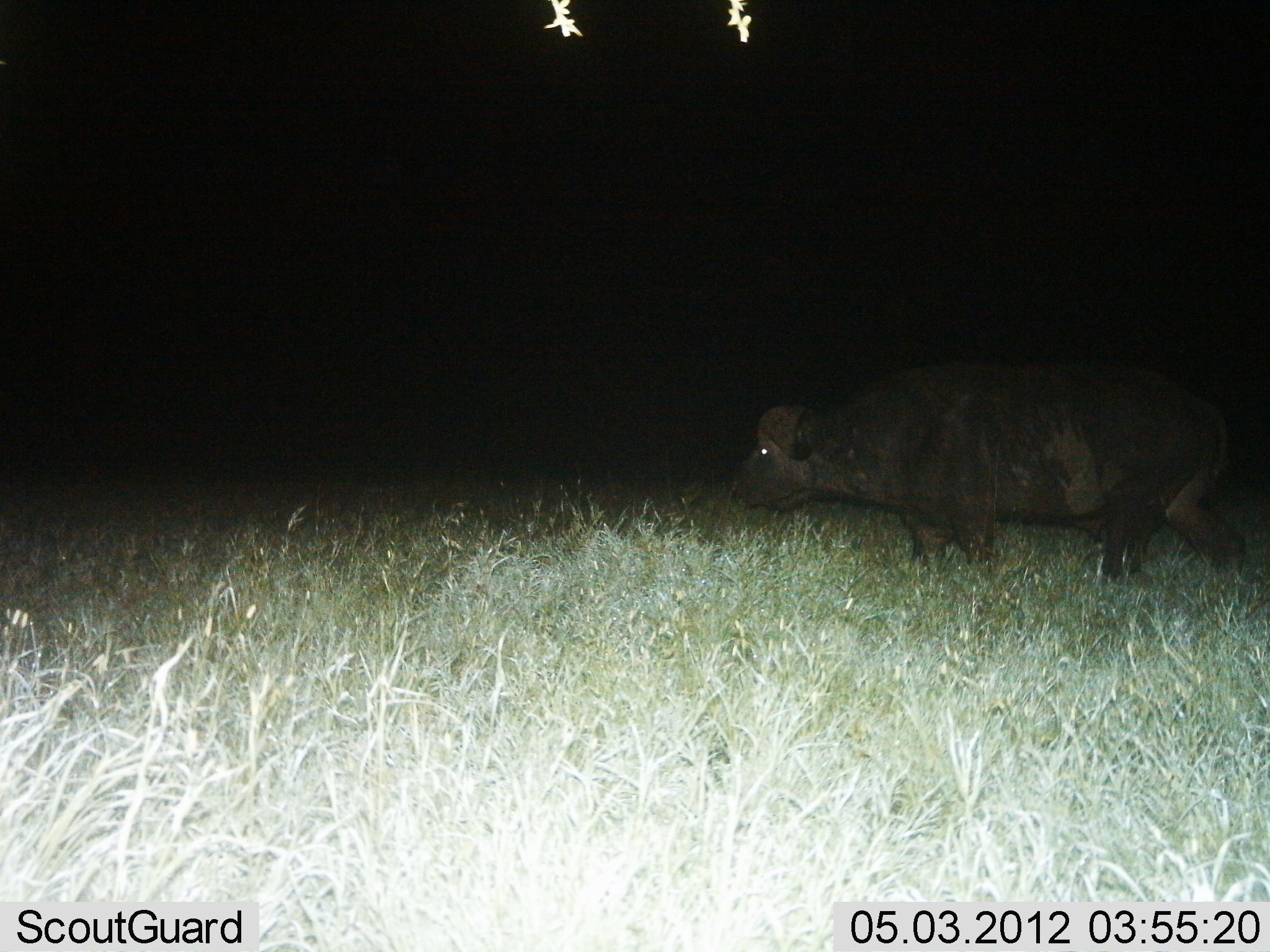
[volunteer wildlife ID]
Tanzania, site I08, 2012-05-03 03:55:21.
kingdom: Animalia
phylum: Chordata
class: Mammalia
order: Artiodactyla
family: Bovidae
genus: Syncerus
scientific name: Syncerus caffer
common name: cape buffalo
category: buffalo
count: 1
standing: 32%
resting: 0%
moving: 68%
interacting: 0%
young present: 0%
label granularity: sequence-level